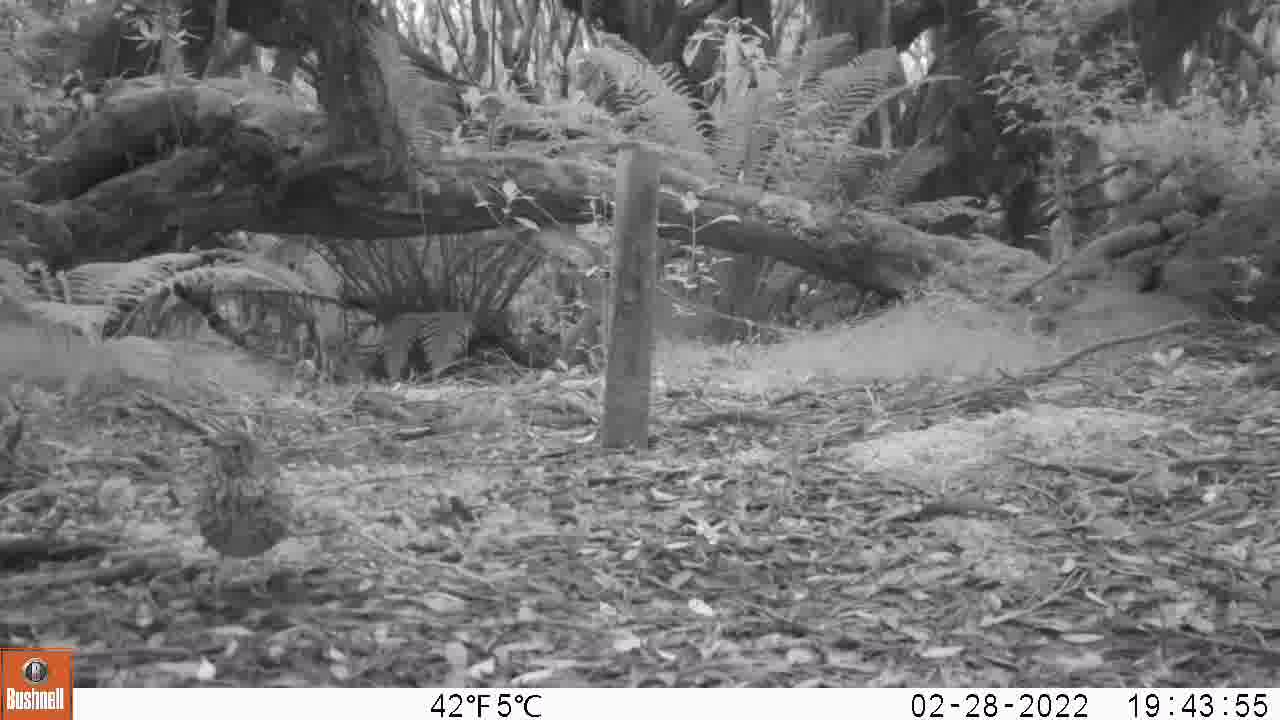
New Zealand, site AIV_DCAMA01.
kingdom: Animalia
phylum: Chordata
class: Aves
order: Passeriformes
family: Turdidae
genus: Turdus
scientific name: Turdus philomelos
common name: song thrush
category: thrush